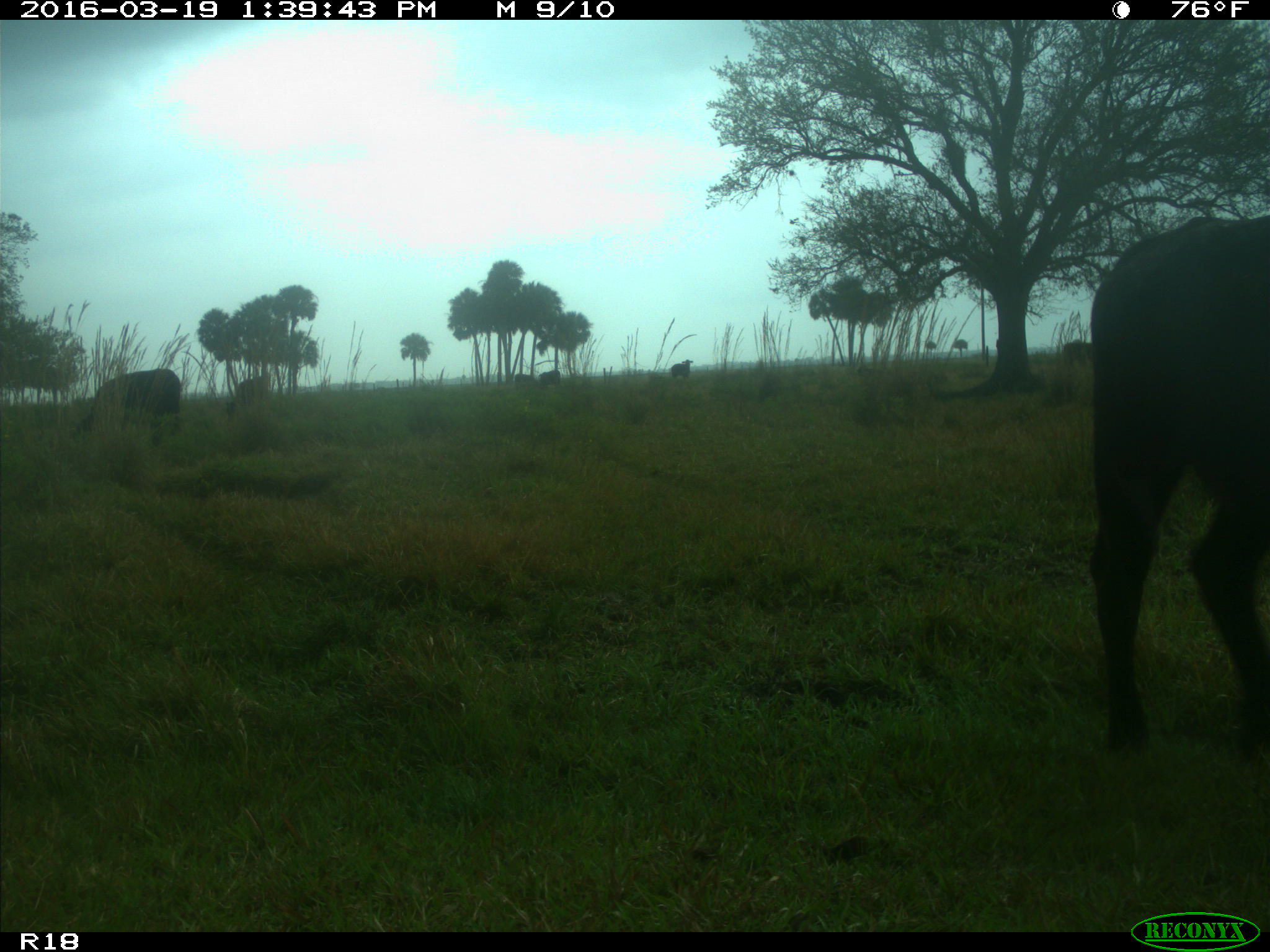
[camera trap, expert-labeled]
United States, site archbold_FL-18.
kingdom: Animalia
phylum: Chordata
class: Mammalia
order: Artiodactyla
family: Bovidae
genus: Bos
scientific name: Bos taurus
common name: domestic cow